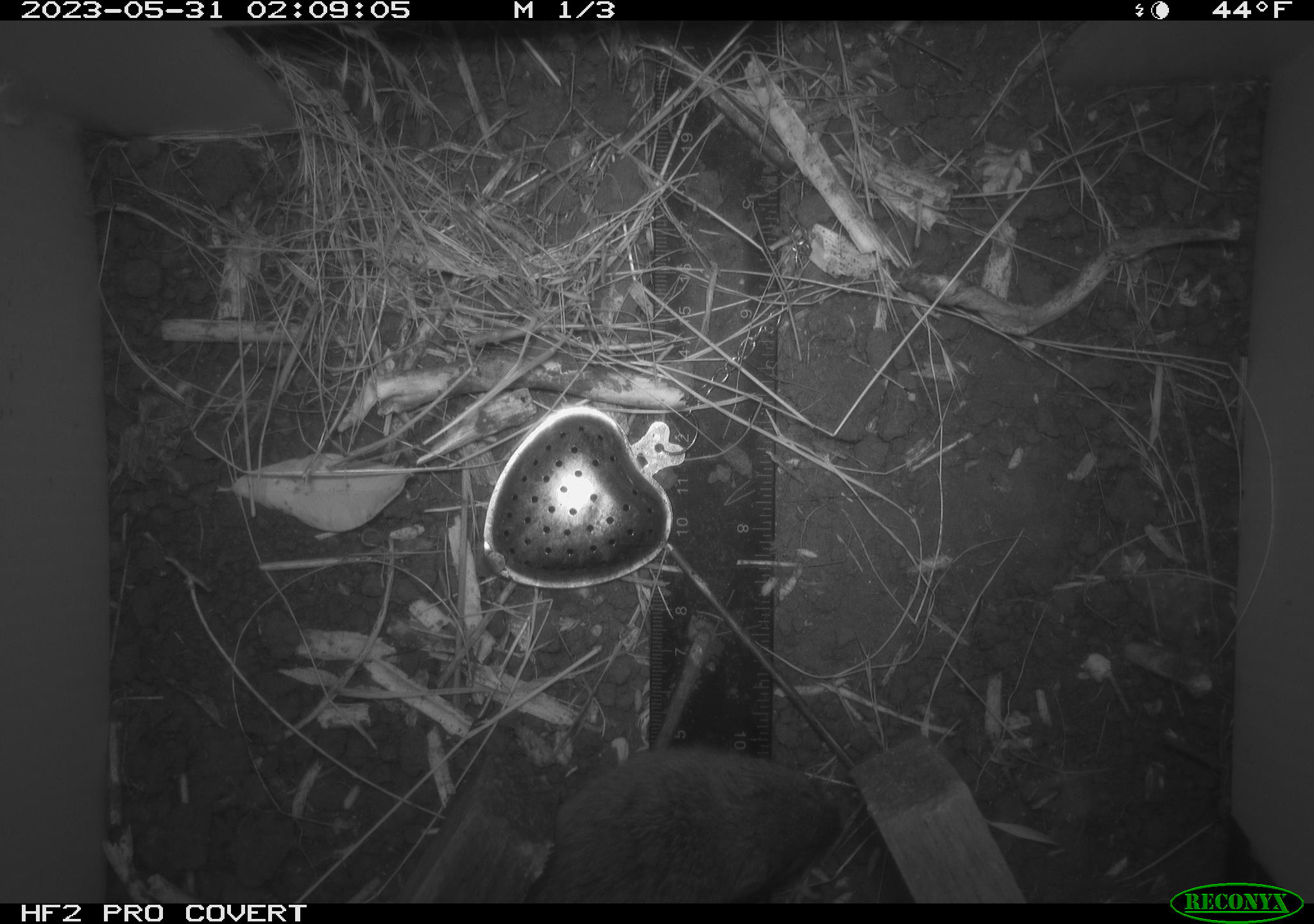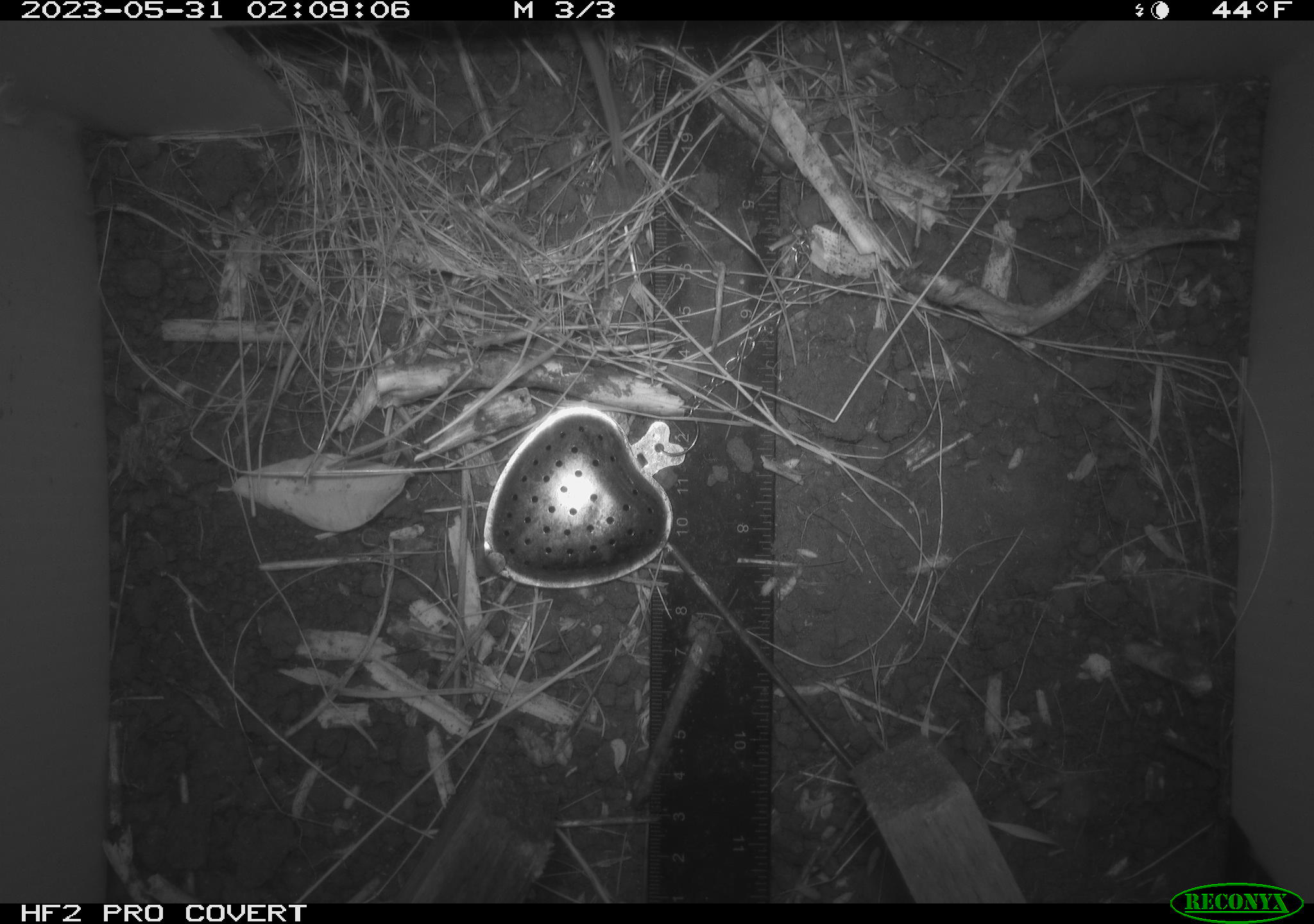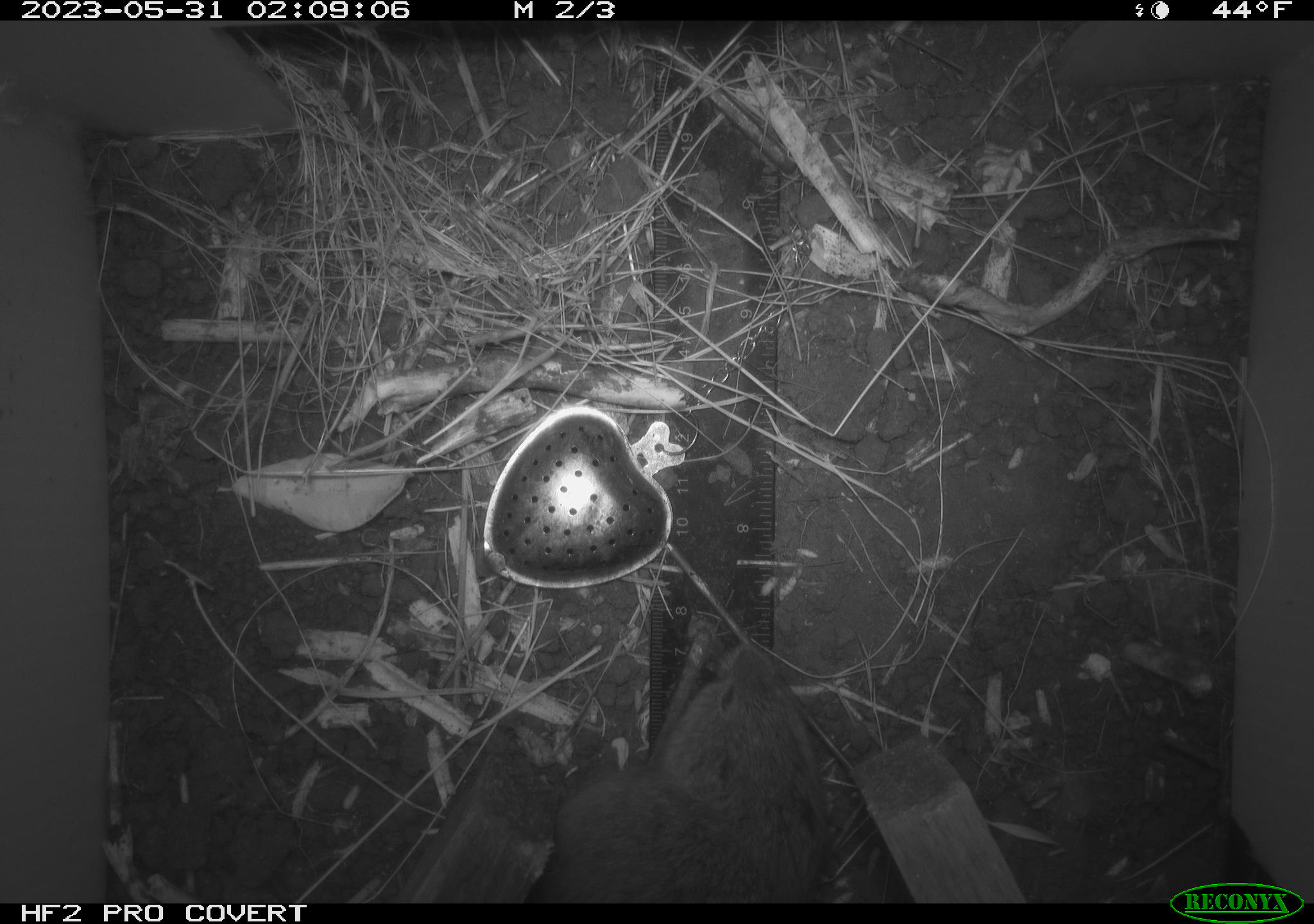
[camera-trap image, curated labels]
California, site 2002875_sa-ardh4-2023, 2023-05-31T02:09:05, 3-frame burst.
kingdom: Animalia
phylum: Chordata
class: Mammalia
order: Rodentia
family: Cricetidae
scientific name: Arvicolinae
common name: voles, lemmings, and muskrats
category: arvicolinae subfamily